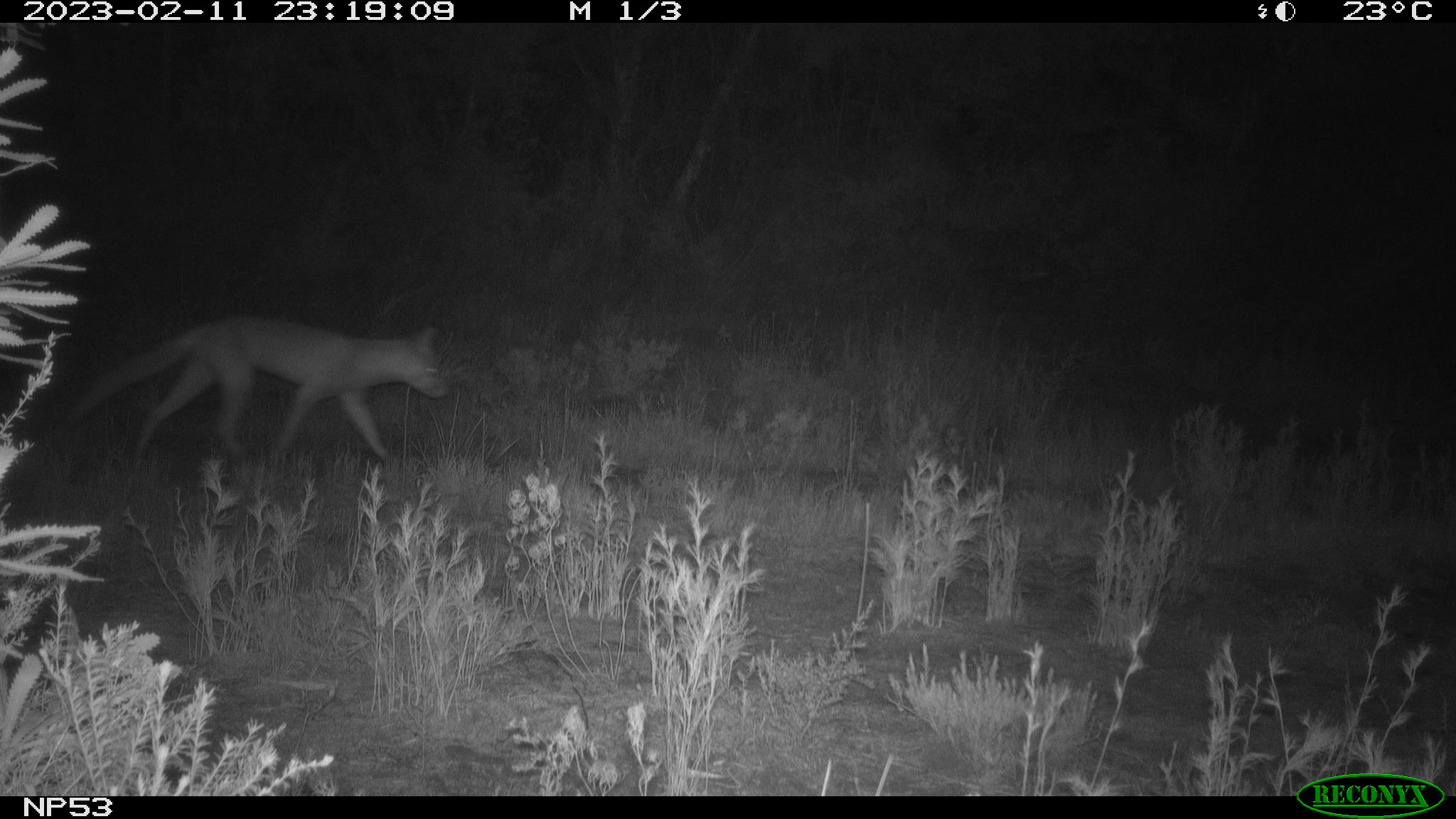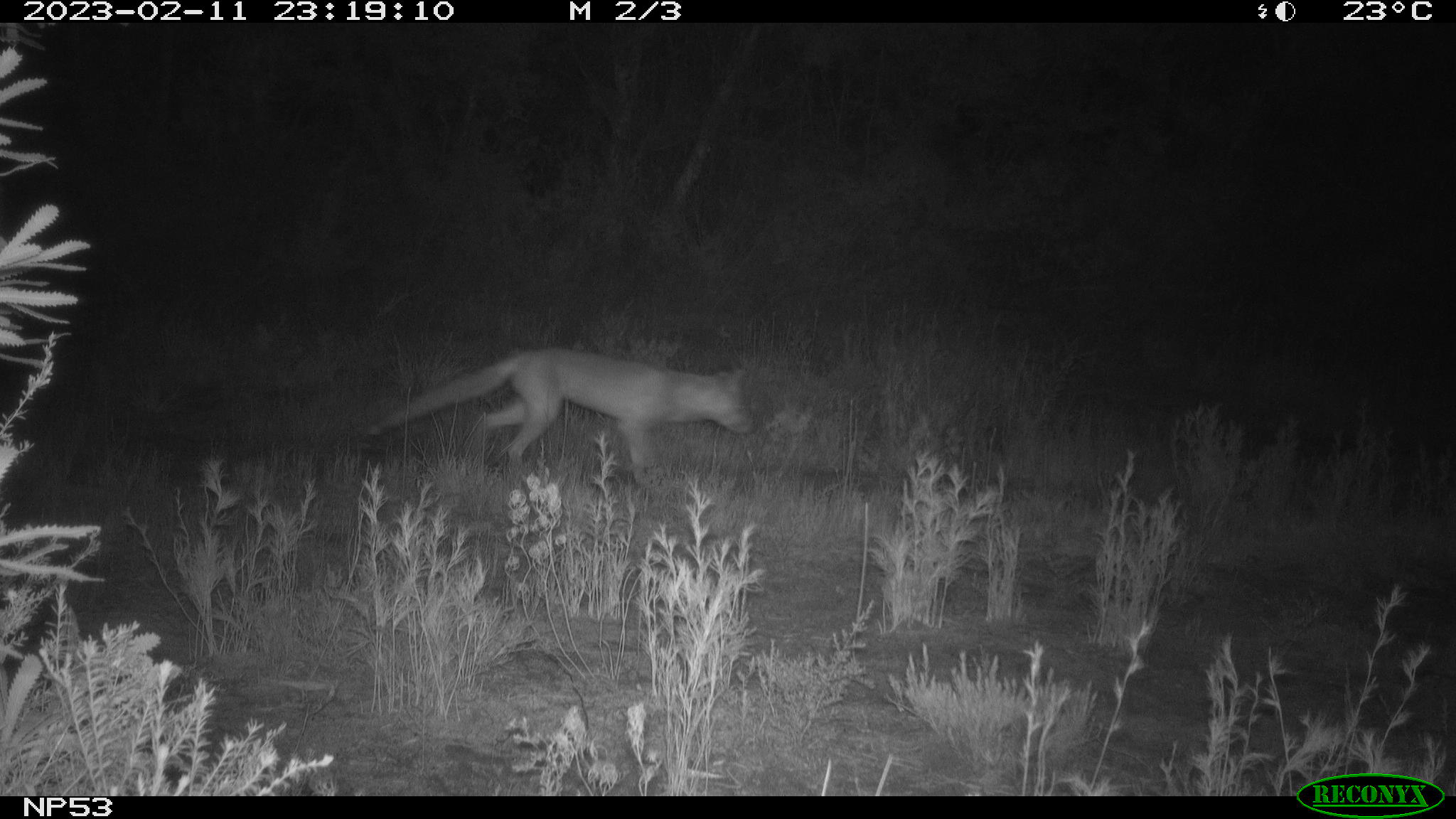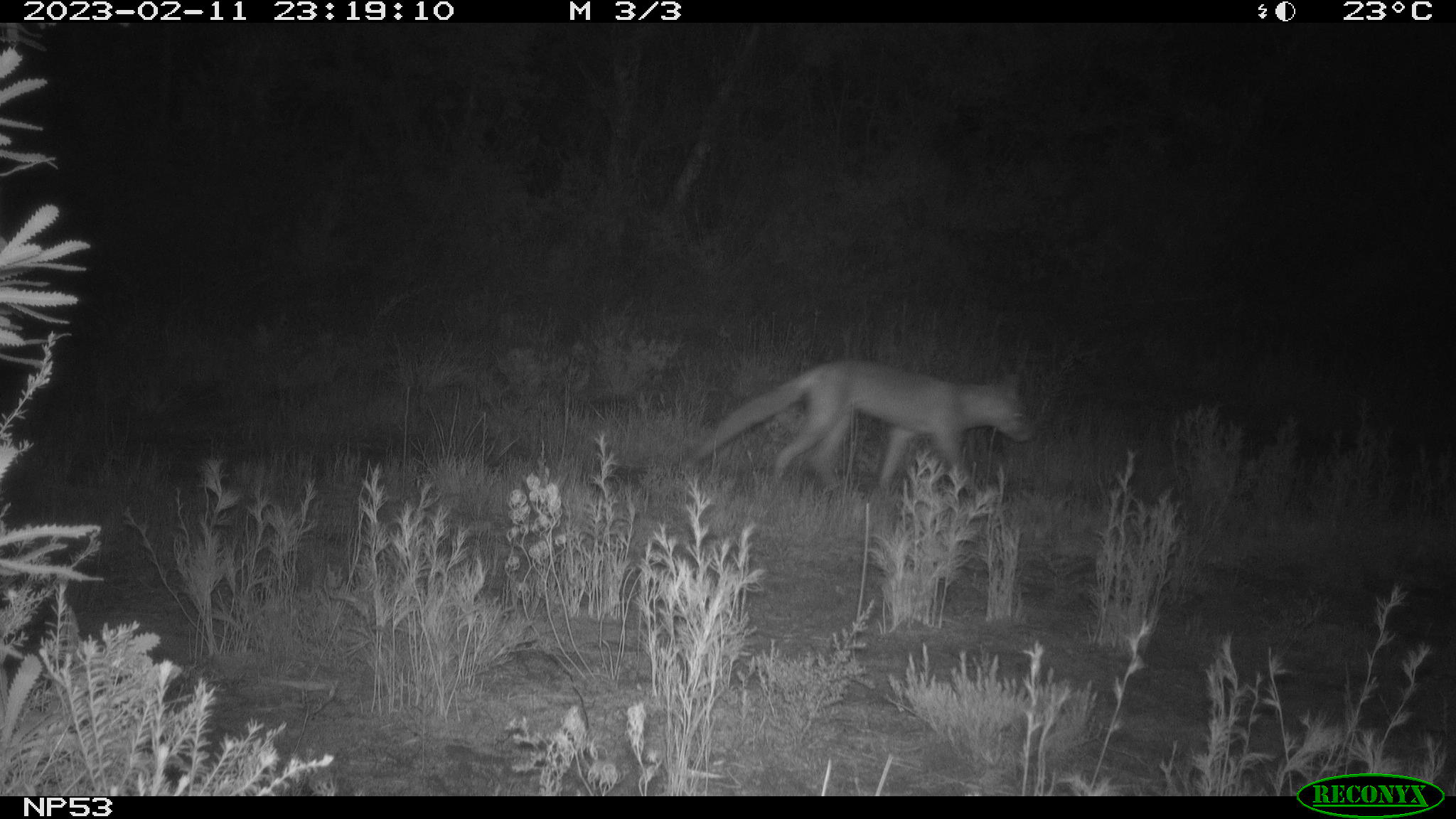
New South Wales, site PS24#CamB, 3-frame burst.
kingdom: Animalia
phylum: Chordata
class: Mammalia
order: Carnivora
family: Canidae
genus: Vulpes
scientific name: Vulpes vulpes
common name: red fox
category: fox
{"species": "fox (red fox) (Vulpes vulpes)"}